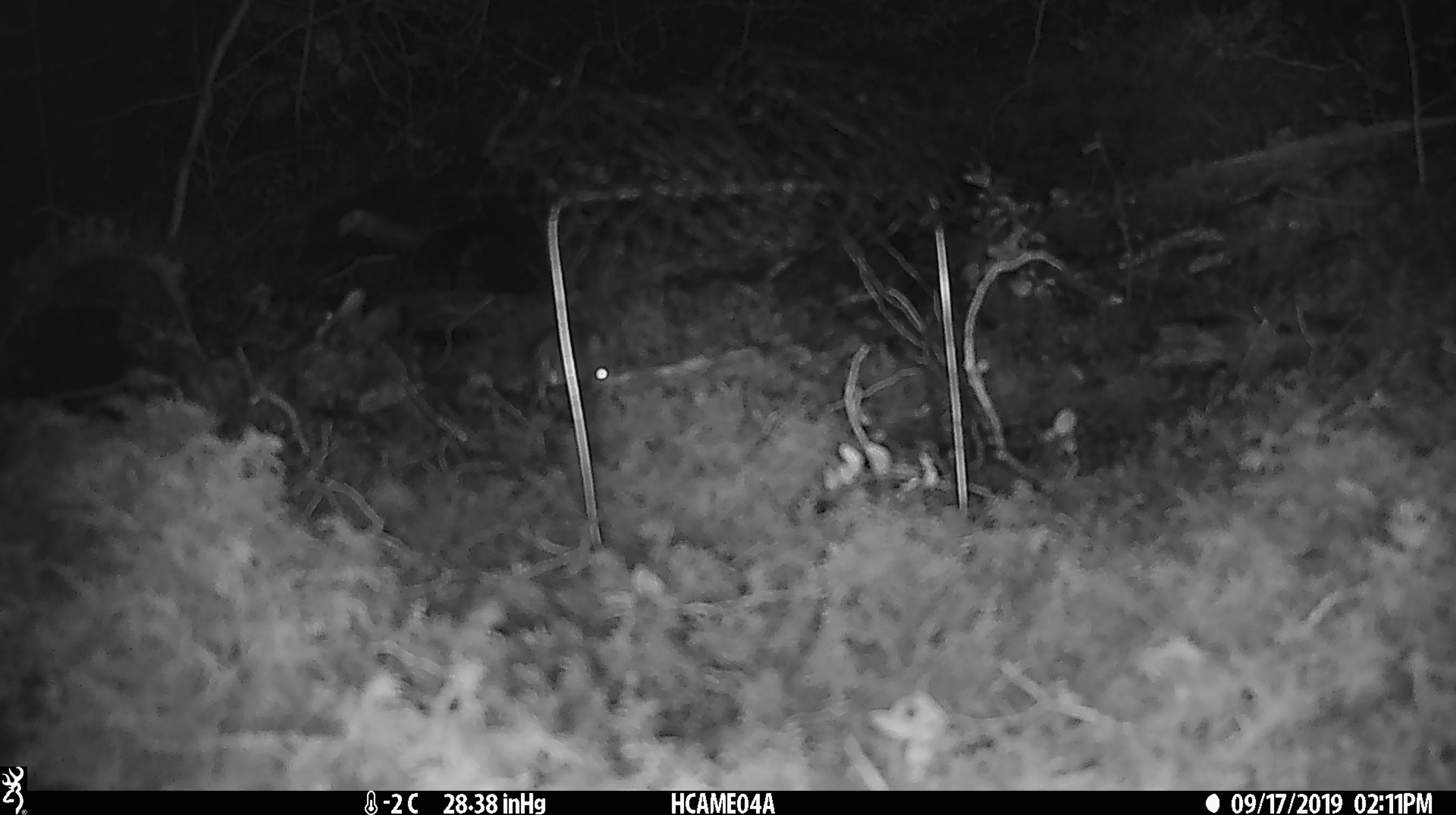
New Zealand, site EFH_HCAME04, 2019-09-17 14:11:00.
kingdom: Animalia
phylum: Chordata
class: Mammalia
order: Rodentia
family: Muridae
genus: Mus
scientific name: Mus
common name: mouse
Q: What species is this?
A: Mouse (Mus).